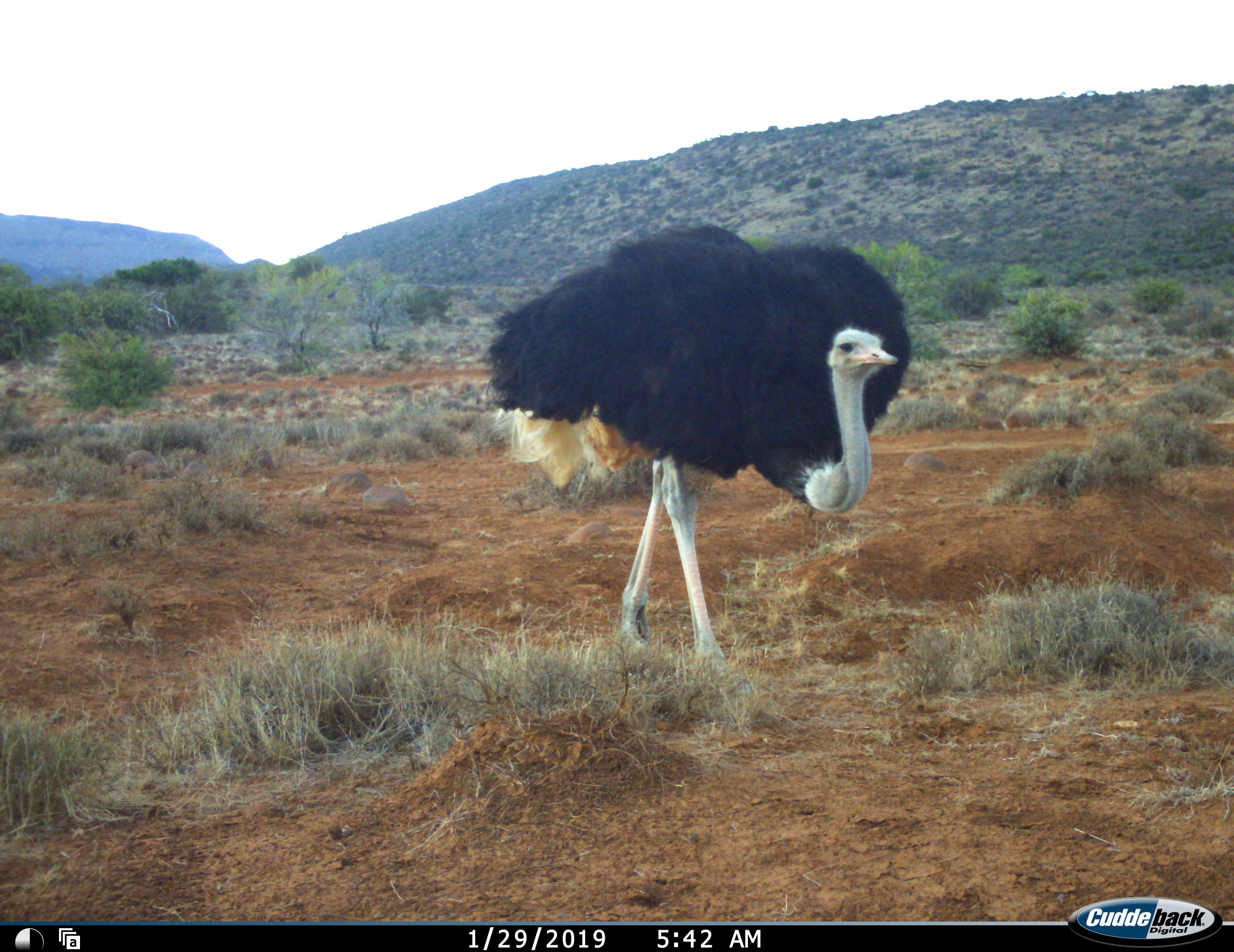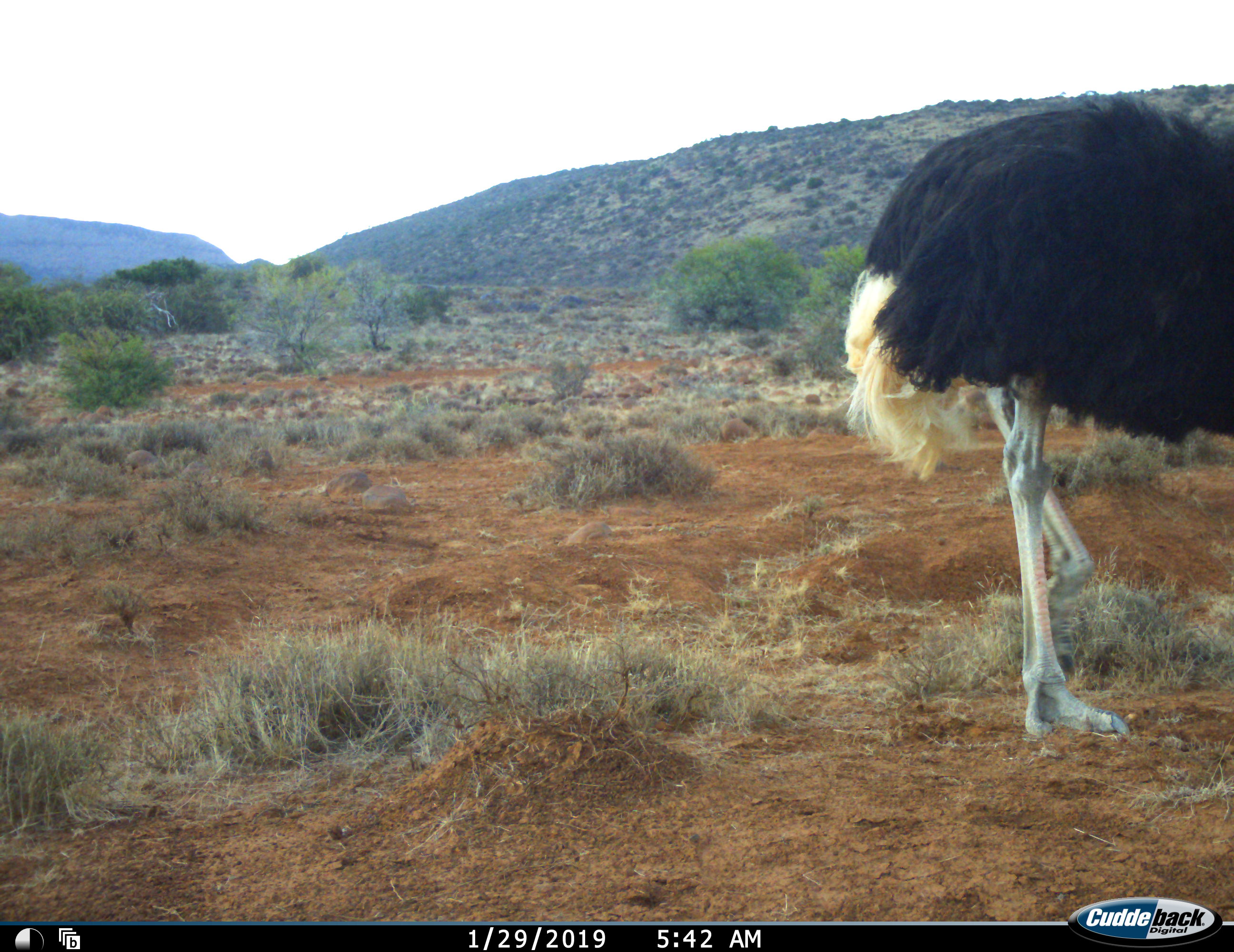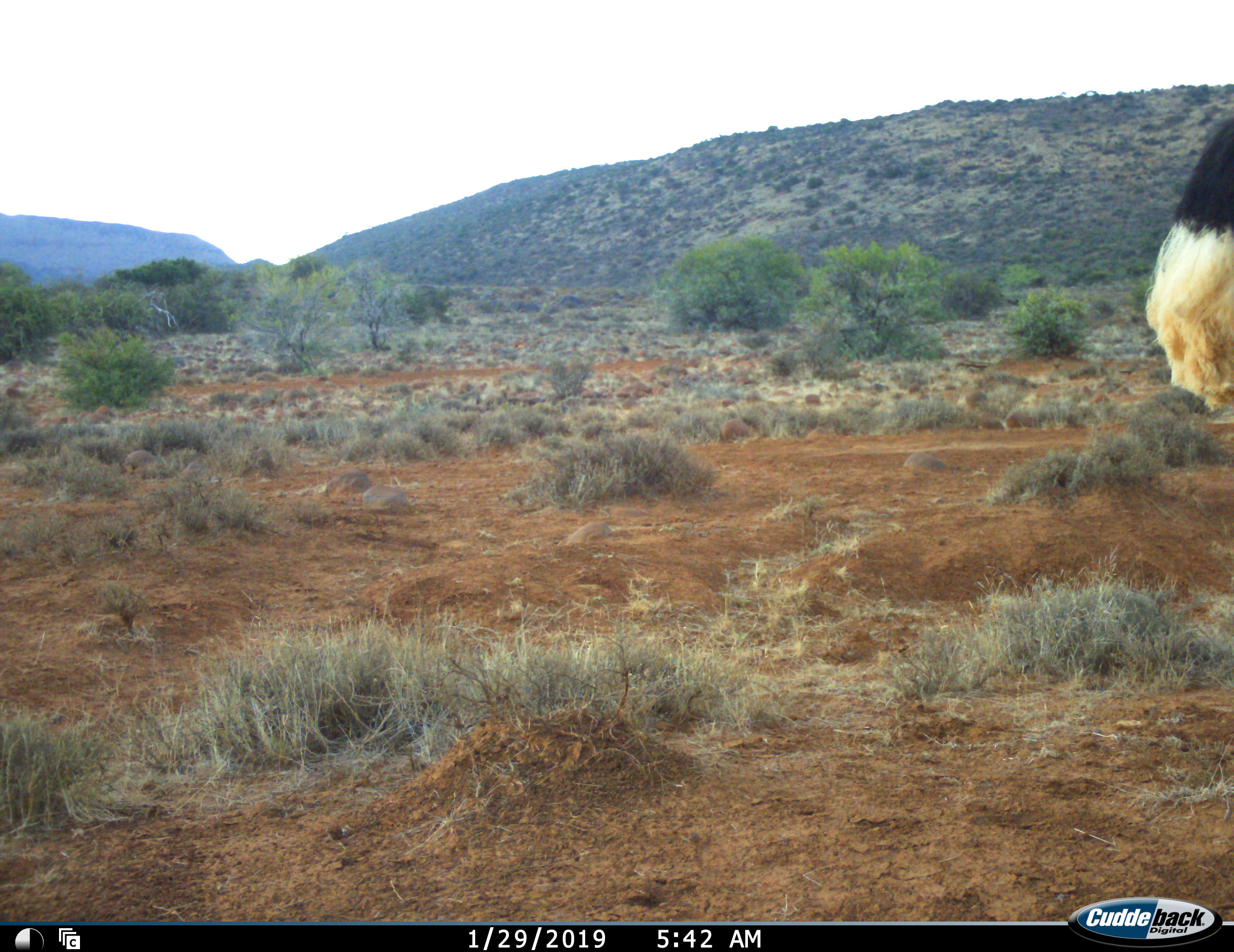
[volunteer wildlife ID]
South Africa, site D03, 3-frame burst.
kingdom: Animalia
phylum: Chordata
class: Aves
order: Struthioniformes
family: Struthionidae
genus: Struthio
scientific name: Struthio camelus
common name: ostrich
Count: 1.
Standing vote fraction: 10%.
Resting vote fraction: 0%.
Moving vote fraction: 90%.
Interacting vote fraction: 0%.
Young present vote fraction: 0%.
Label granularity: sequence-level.